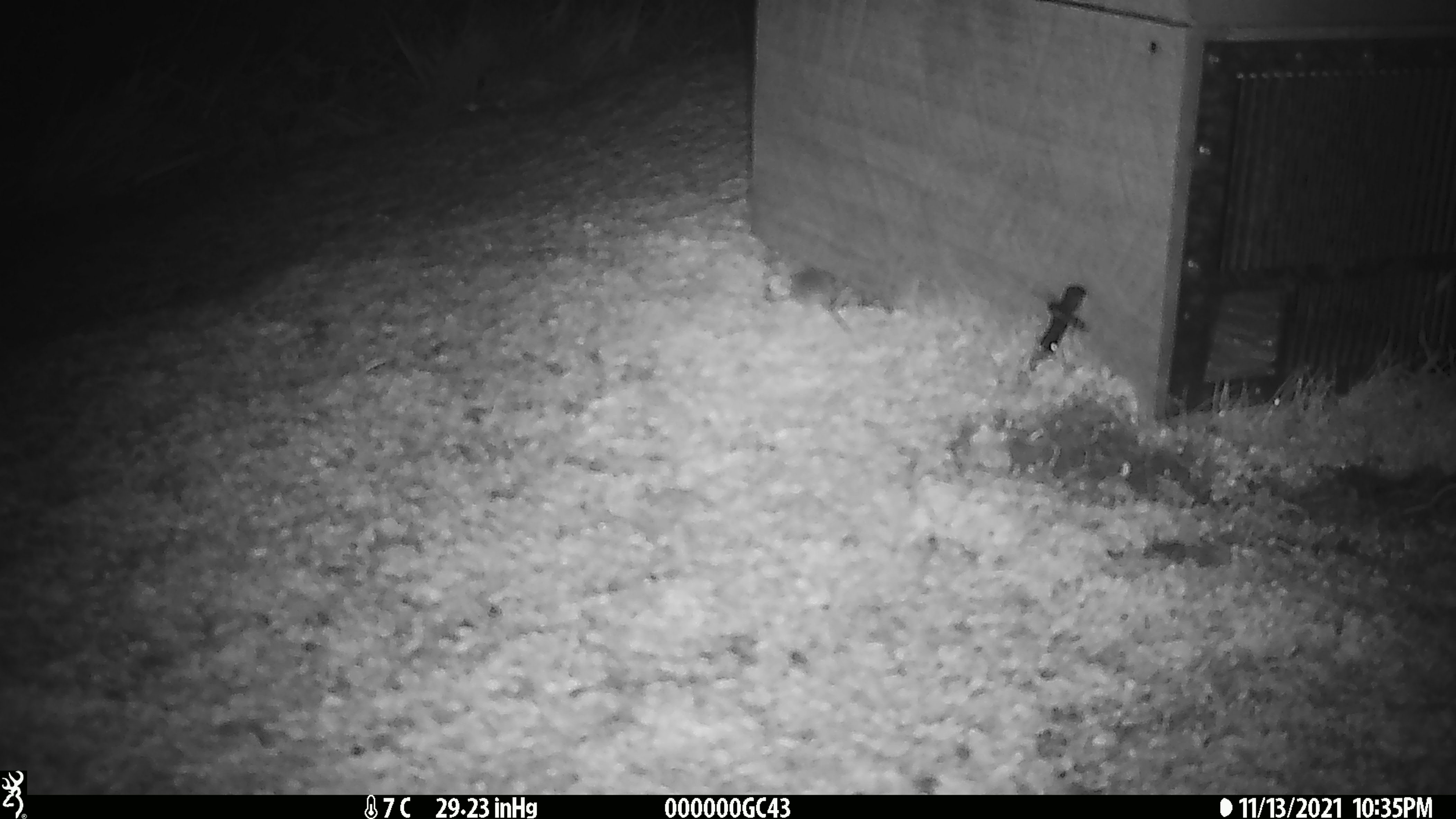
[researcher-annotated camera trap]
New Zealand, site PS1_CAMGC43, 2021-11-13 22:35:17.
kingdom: Animalia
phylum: Chordata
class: Mammalia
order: Rodentia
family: Muridae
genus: Mus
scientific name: Mus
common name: mouse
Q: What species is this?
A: Mouse (Mus).